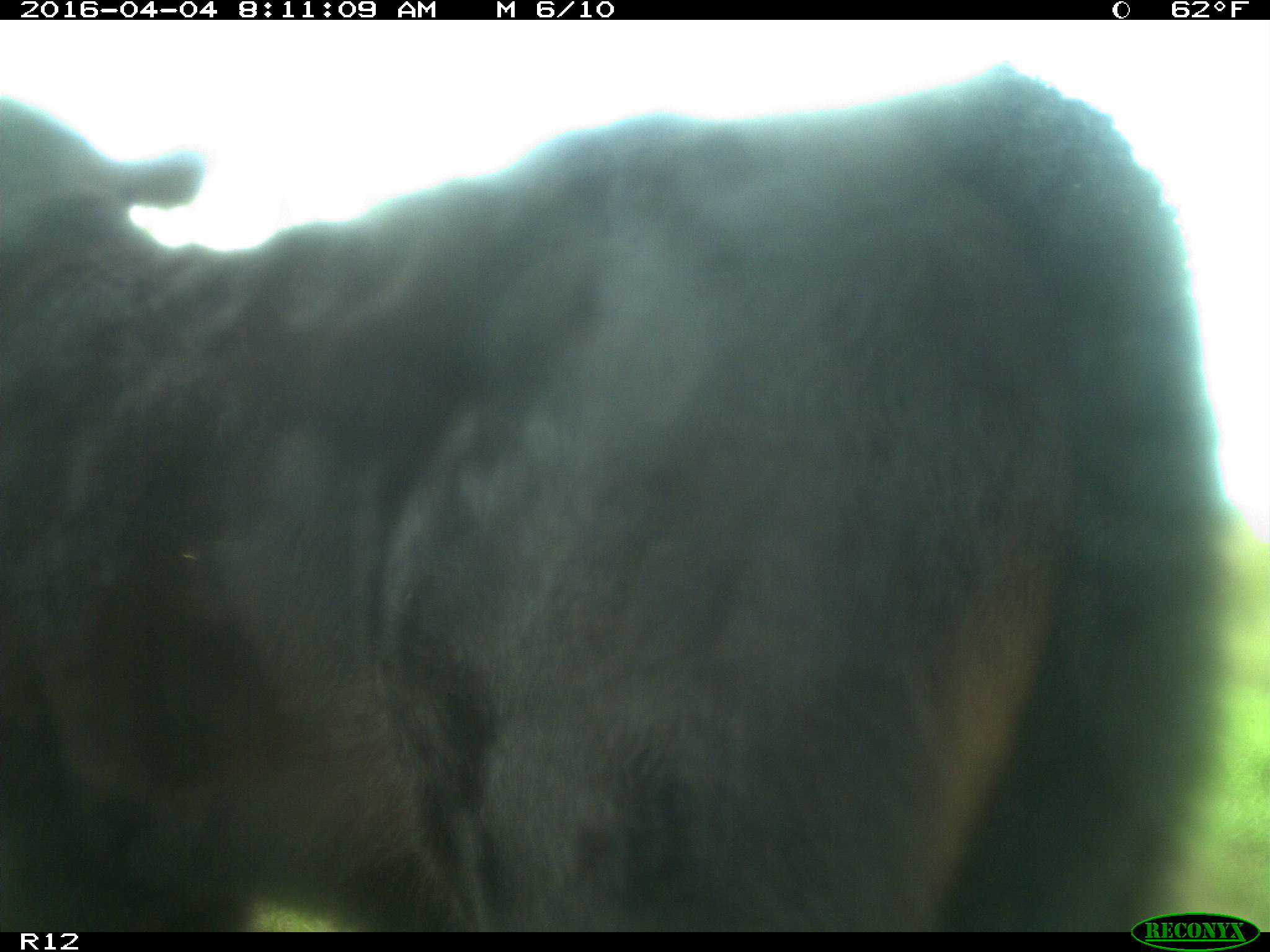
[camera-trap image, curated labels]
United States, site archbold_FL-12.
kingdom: Animalia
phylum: Chordata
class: Mammalia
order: Artiodactyla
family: Bovidae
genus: Bos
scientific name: Bos taurus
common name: domestic cow